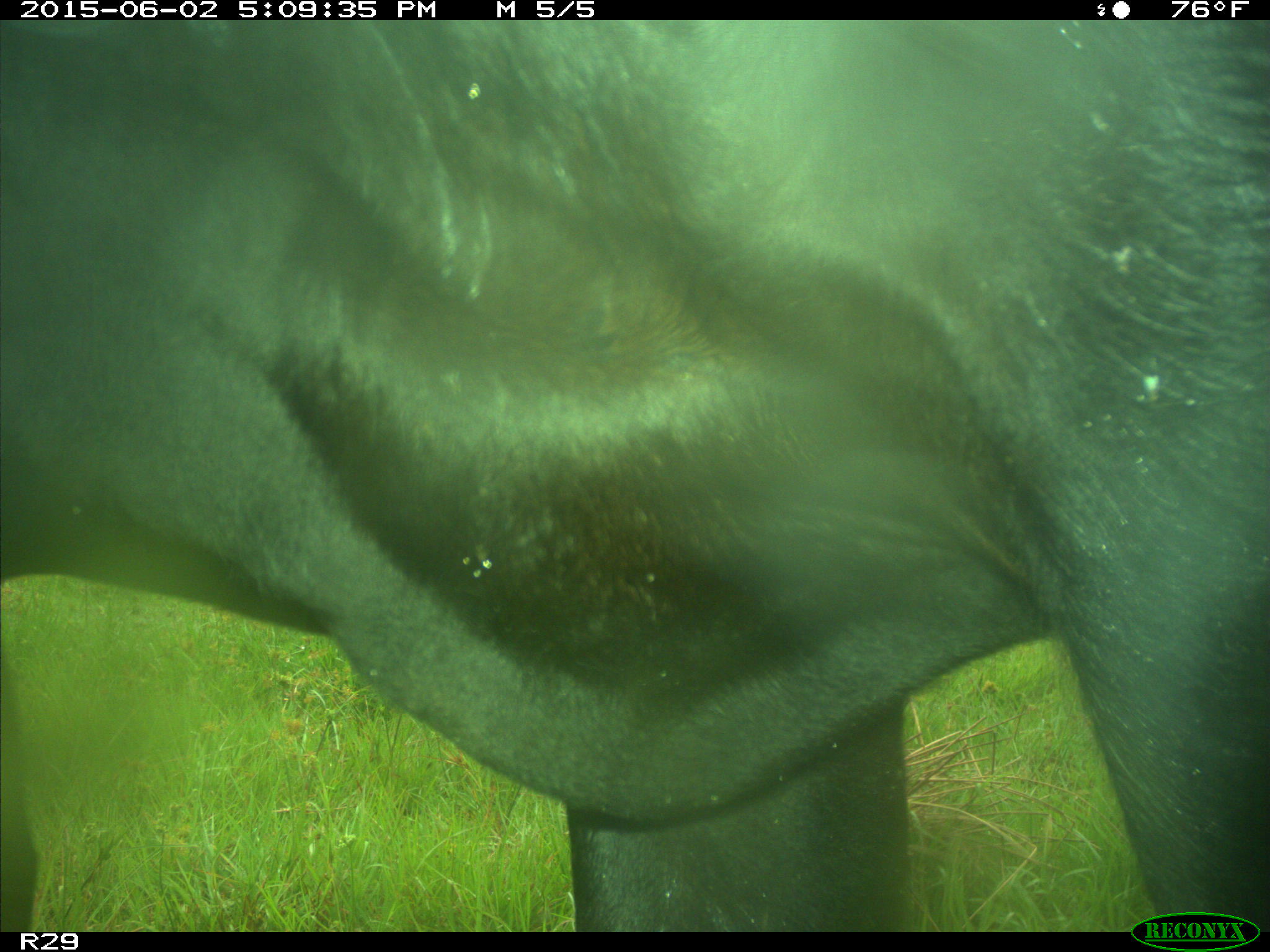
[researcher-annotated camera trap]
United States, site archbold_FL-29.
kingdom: Animalia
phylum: Chordata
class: Mammalia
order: Artiodactyla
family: Bovidae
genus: Bos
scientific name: Bos taurus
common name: domestic cow